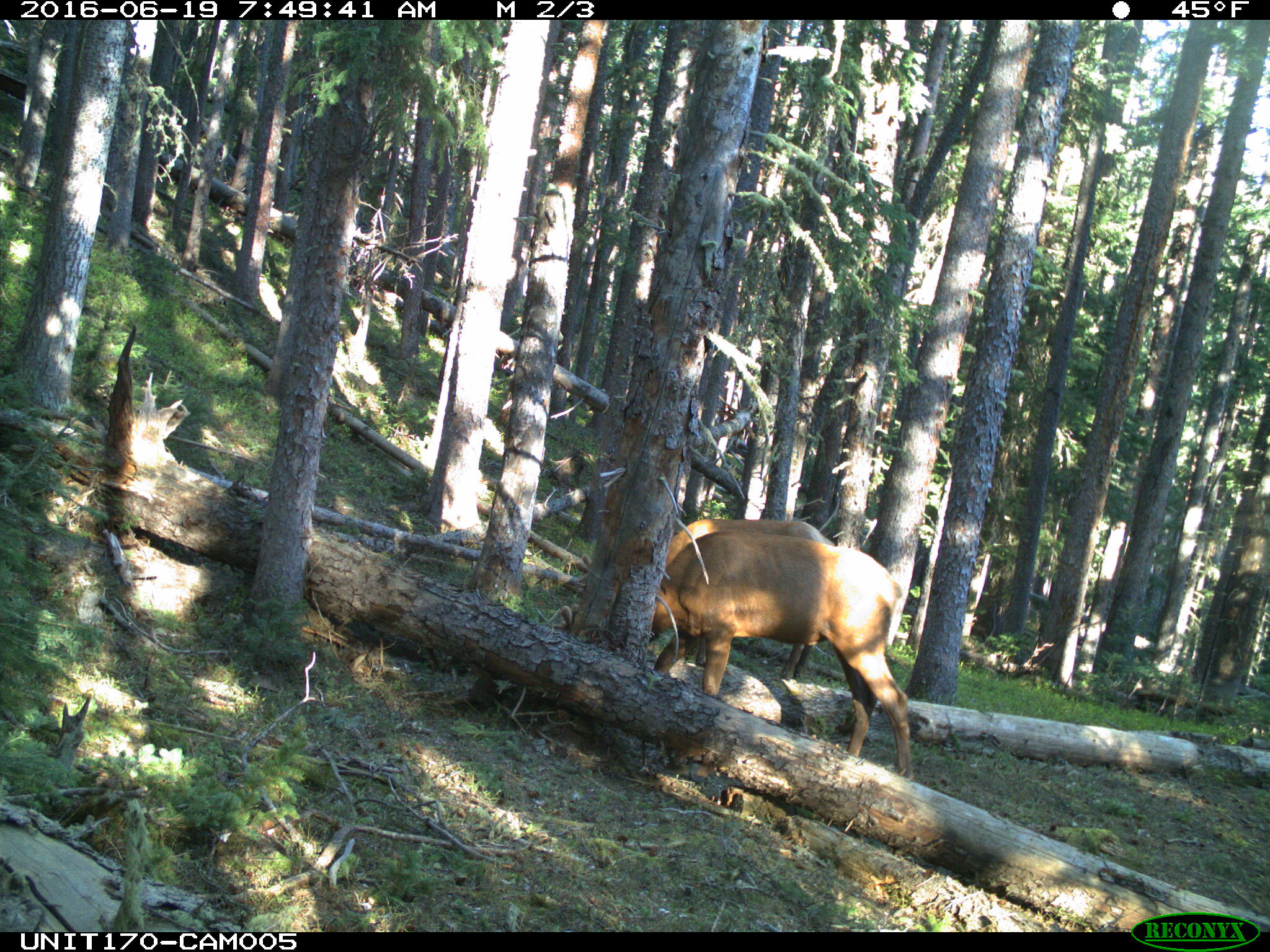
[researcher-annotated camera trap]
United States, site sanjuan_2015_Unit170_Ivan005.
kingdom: Animalia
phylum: Chordata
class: Mammalia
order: Artiodactyla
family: Cervidae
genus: Cervus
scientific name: Cervus elaphus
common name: red deer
Cervus elaphus (red deer).